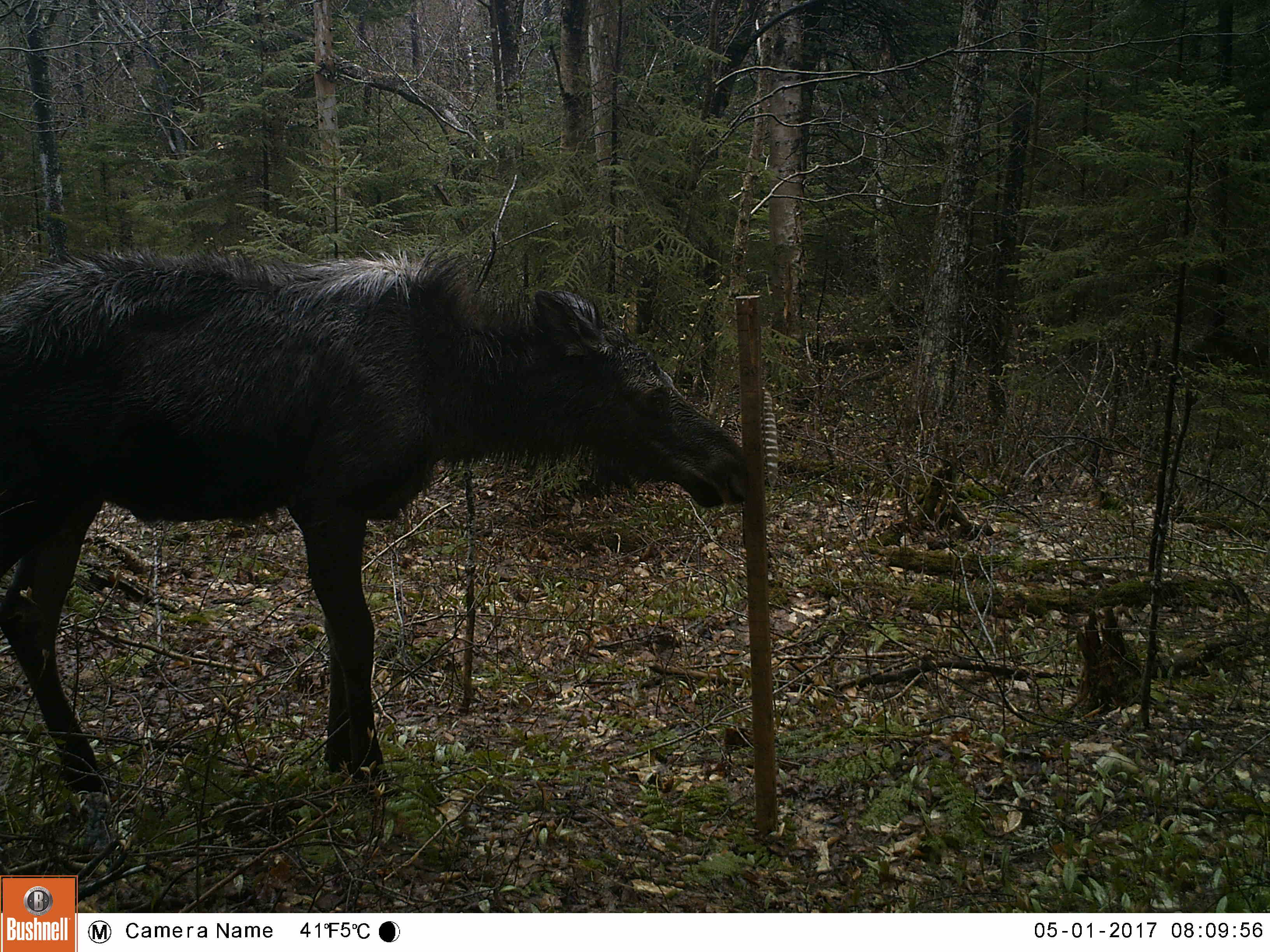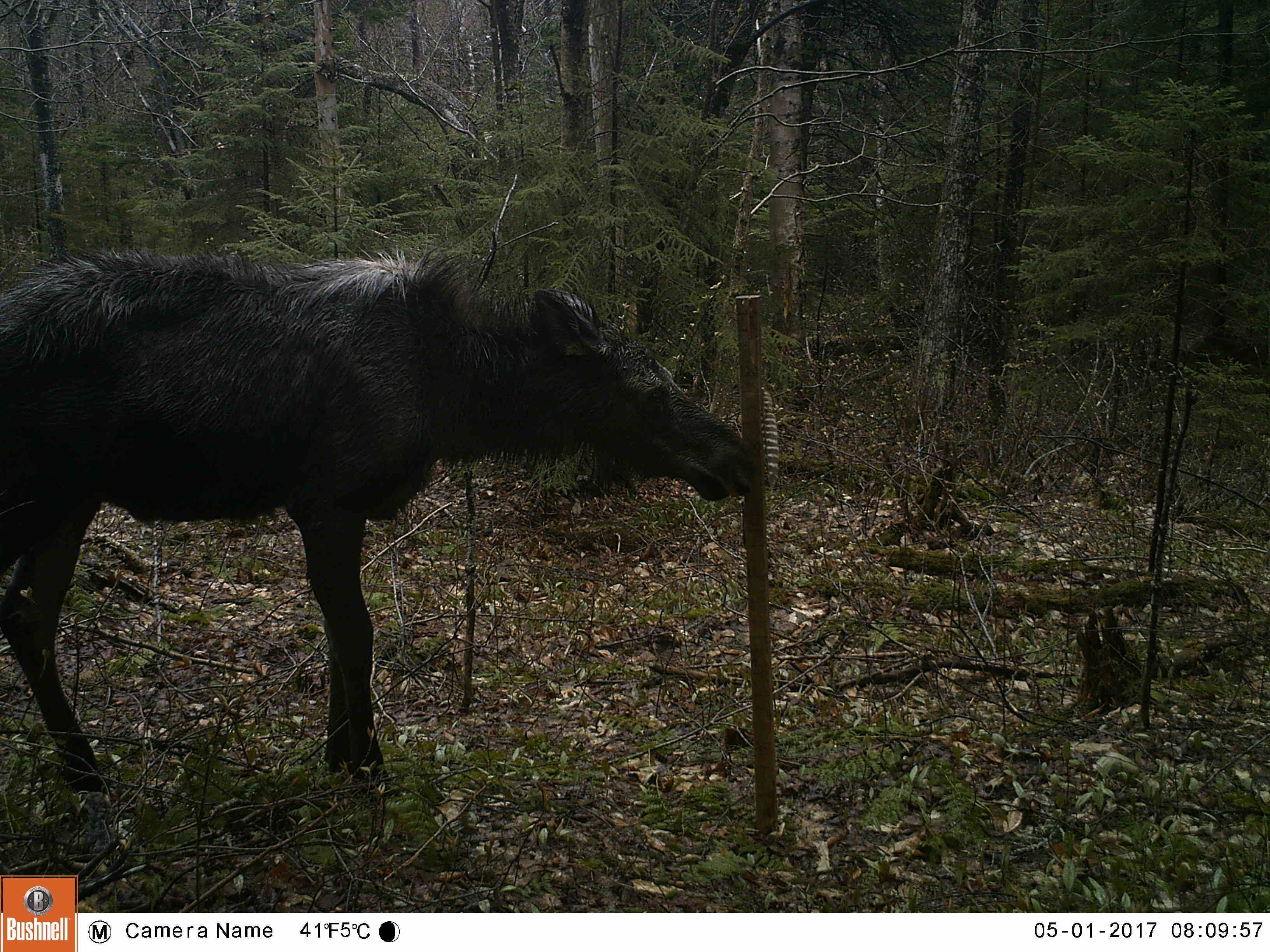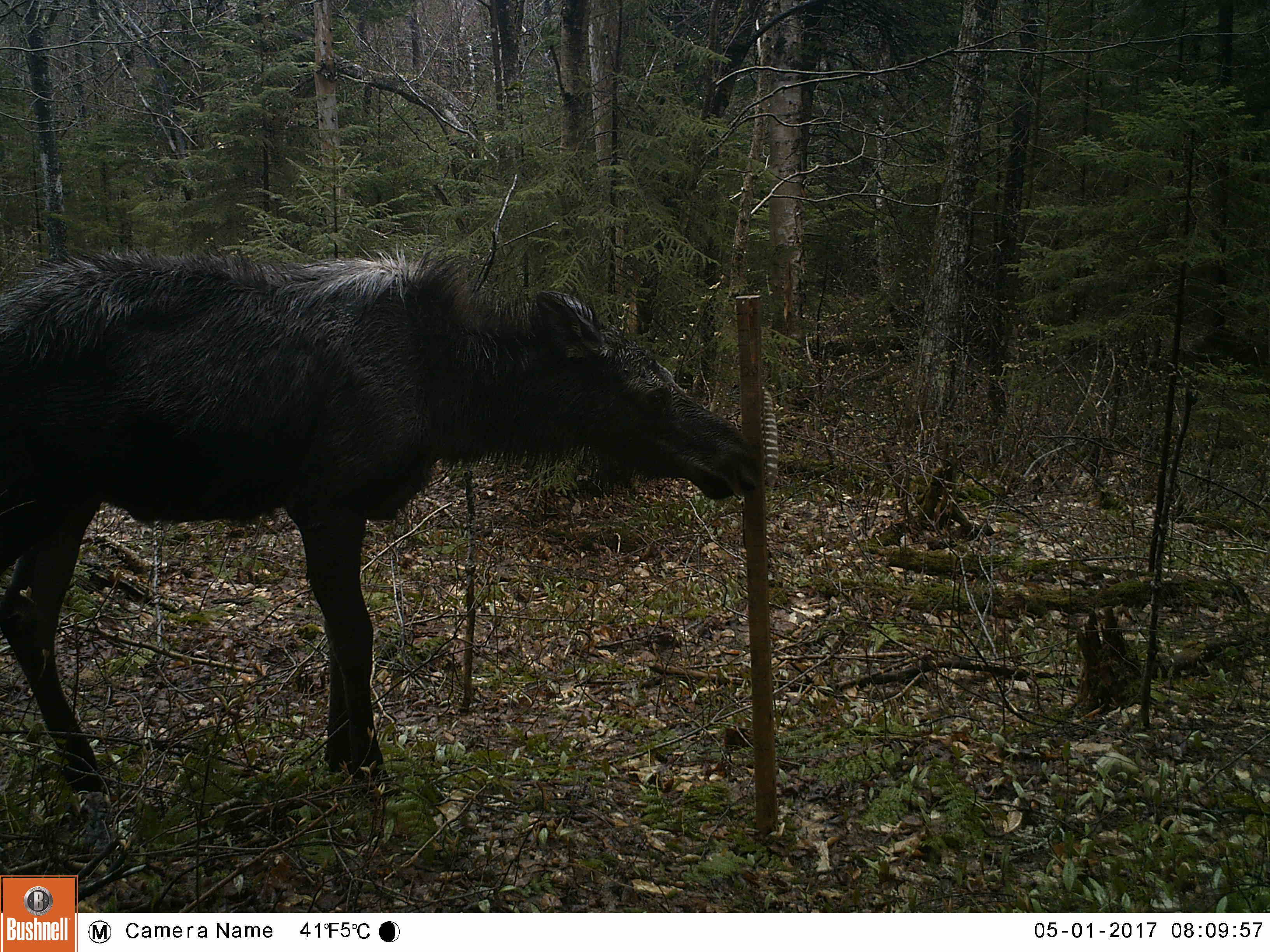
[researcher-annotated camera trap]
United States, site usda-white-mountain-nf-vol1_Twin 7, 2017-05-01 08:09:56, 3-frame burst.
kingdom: Animalia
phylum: Chordata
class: Mammalia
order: Artiodactyla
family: Cervidae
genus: Alces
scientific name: Alces alces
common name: moose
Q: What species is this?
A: Moose (Alces alces).